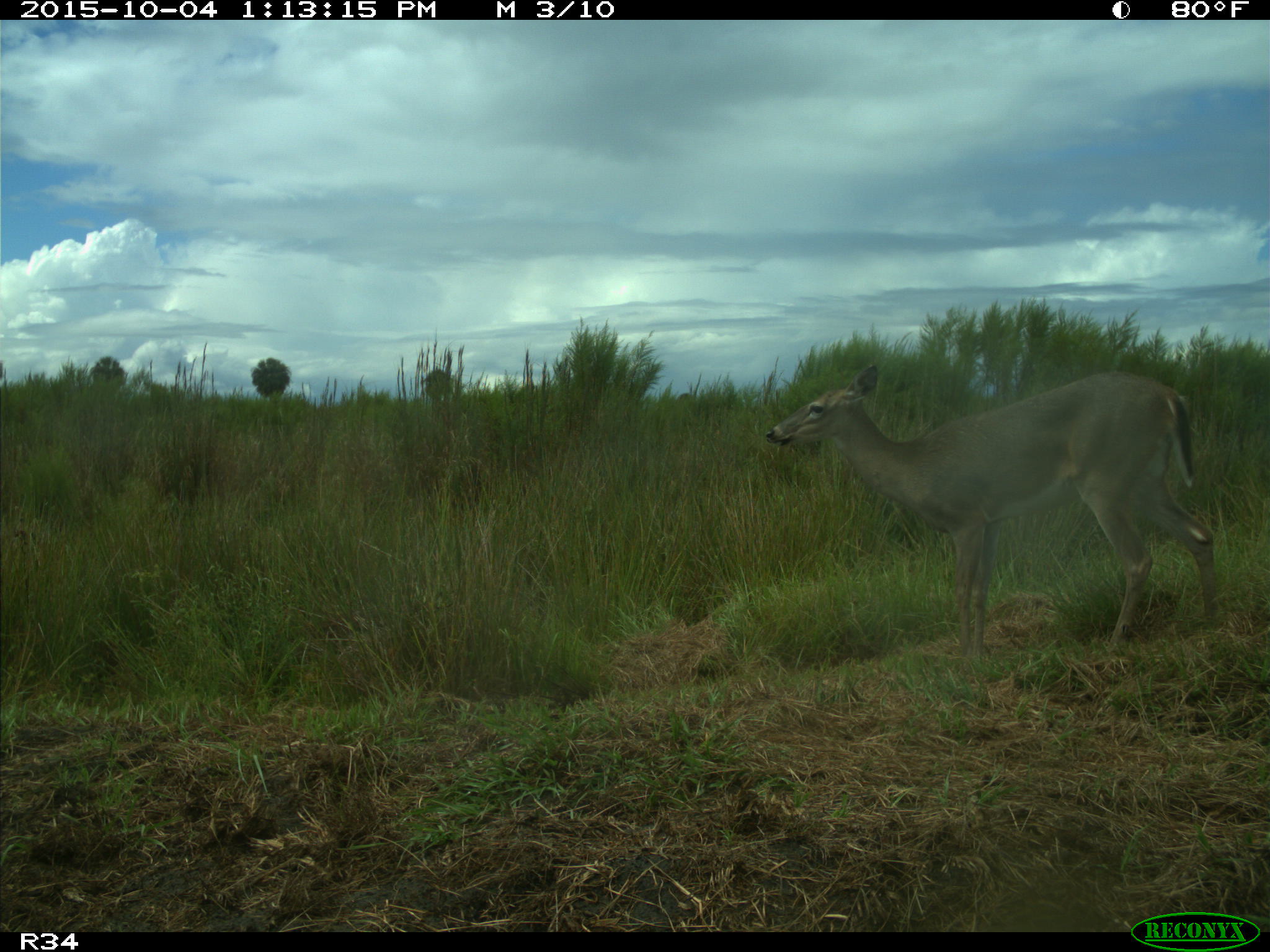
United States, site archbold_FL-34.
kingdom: Animalia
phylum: Chordata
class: Mammalia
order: Artiodactyla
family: Cervidae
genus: Odocoileus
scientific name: Odocoileus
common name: deer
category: unidentified deer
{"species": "unidentified deer (deer) (Odocoileus)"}